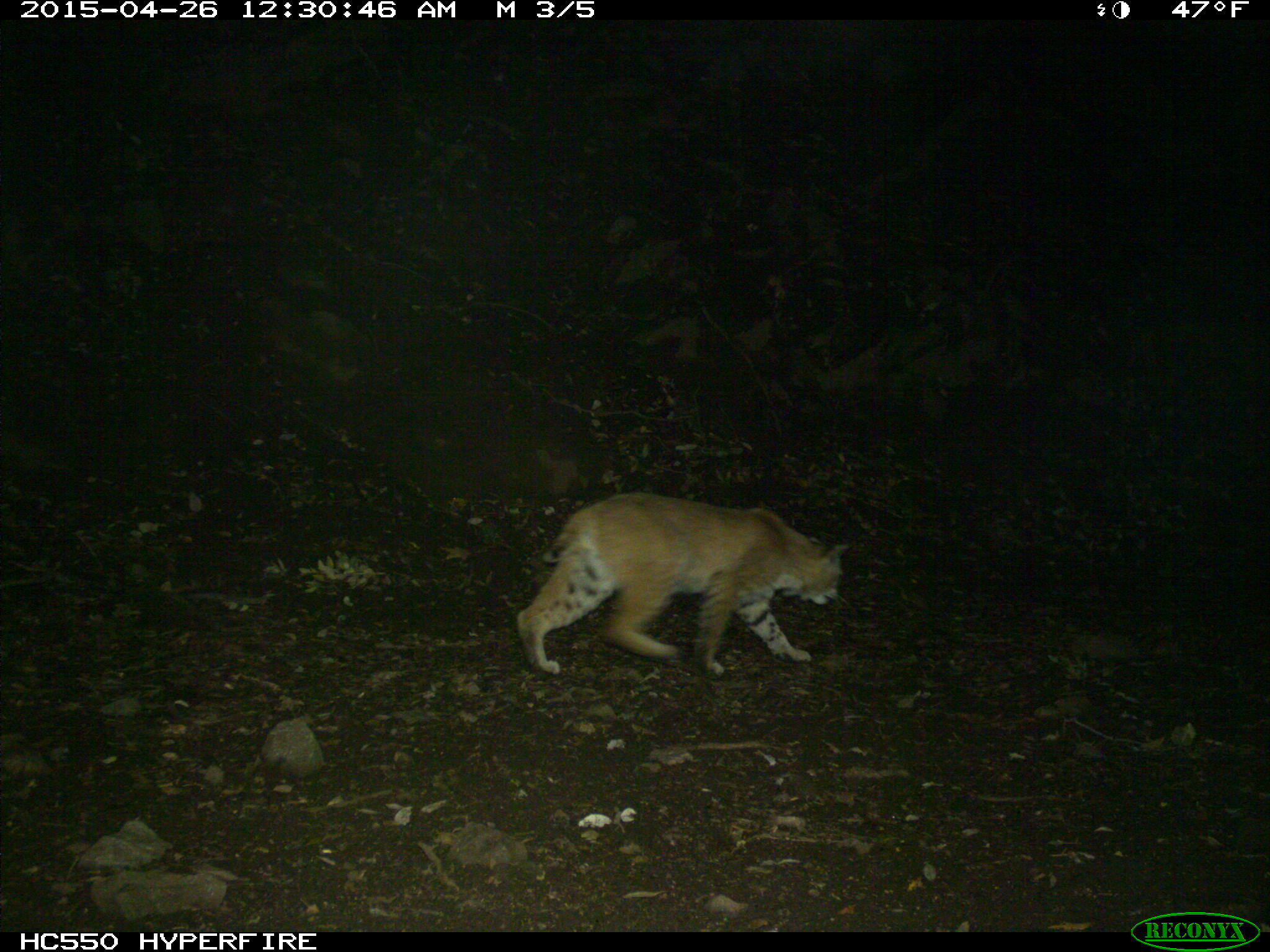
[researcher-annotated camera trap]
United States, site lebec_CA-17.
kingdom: Animalia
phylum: Chordata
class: Mammalia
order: Carnivora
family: Felidae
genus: Lynx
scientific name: Lynx rufus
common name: bobcat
Lynx rufus (bobcat).